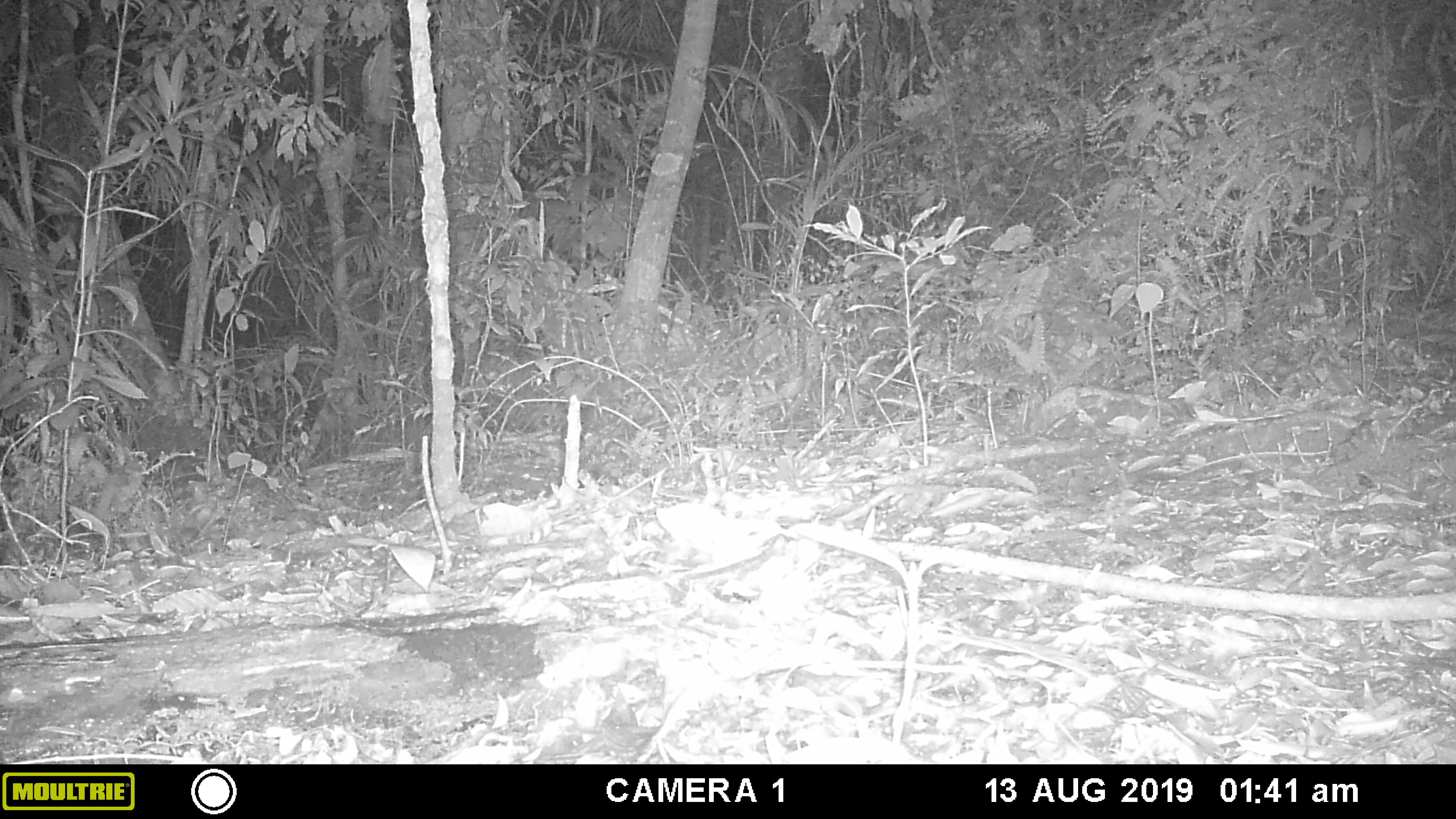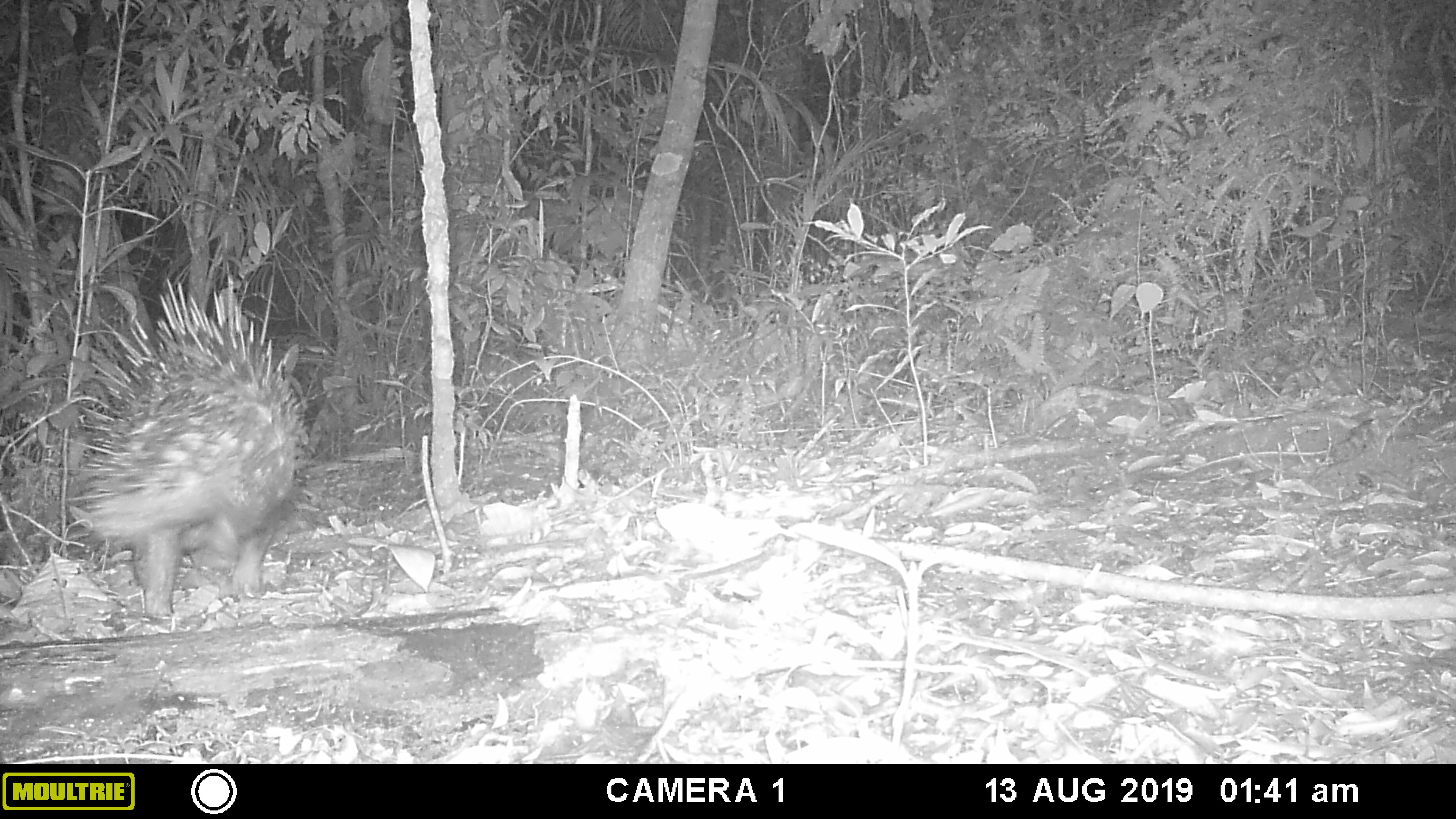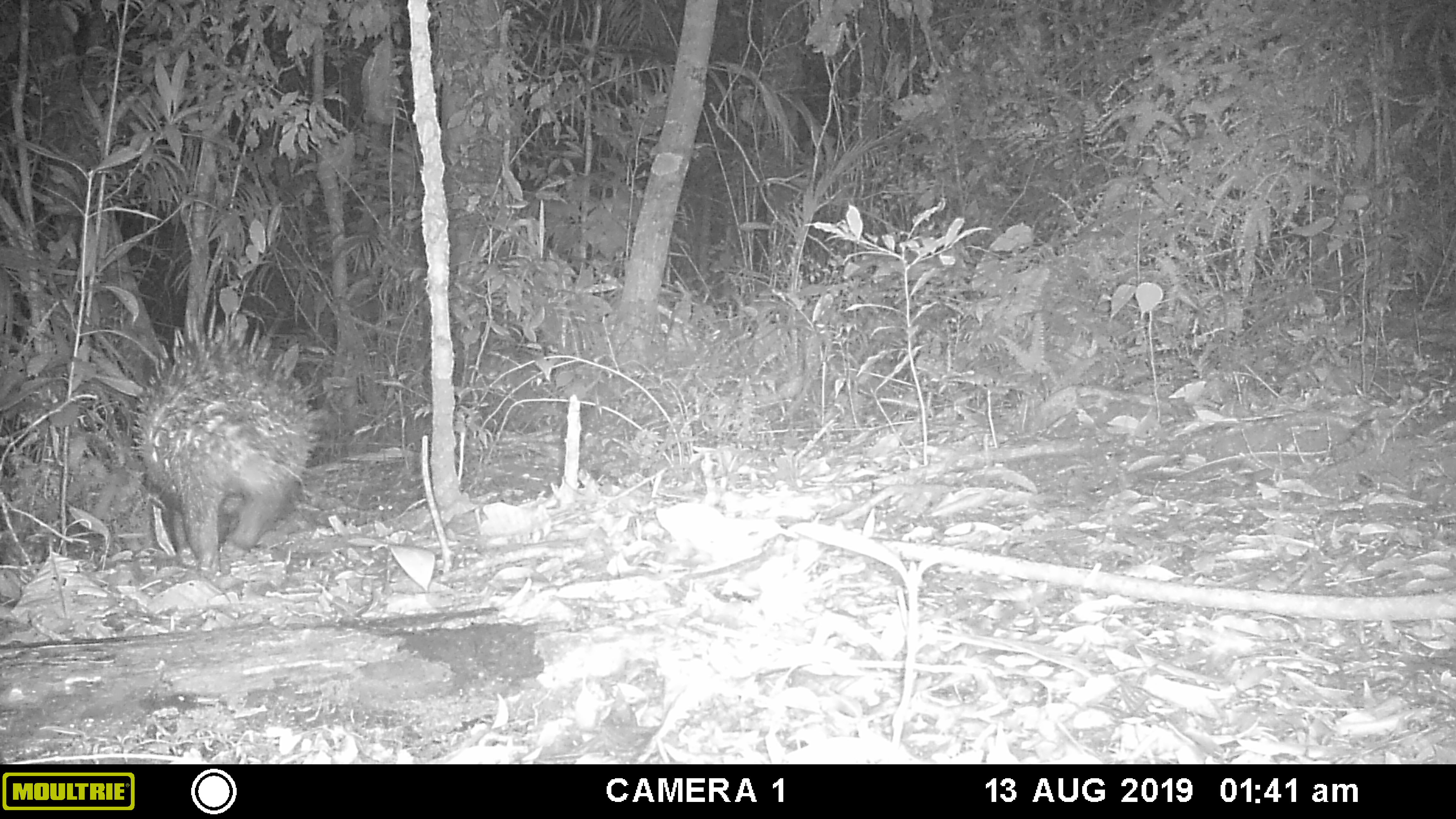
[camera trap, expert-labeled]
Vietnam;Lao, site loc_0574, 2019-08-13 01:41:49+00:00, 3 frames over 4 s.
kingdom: Animalia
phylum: Chordata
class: Mammalia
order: Rodentia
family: Hystricidae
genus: Hystrix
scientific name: Hystrix brachyura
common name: malayan porcupine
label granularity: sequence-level